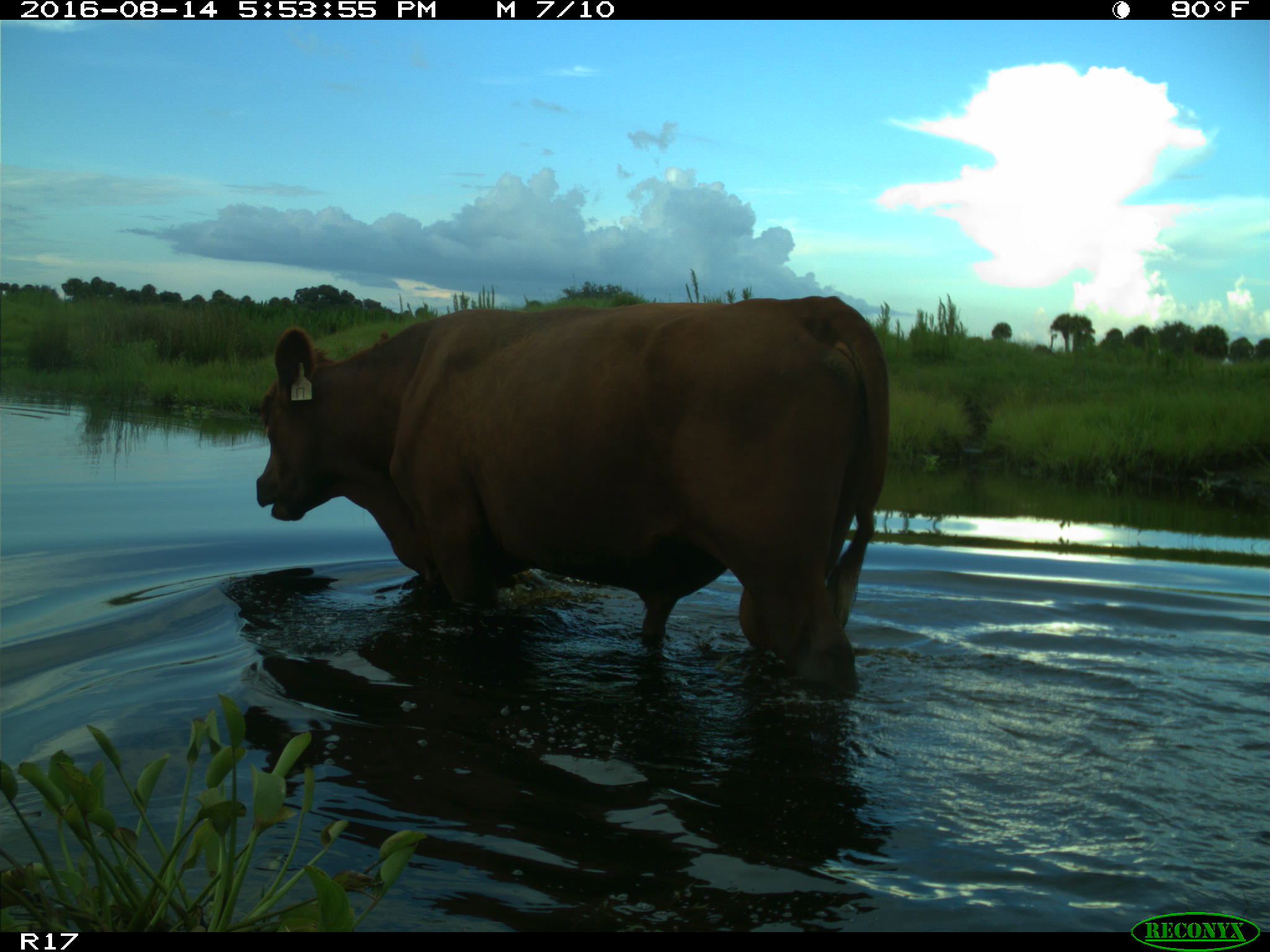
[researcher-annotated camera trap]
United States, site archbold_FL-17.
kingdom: Animalia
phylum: Chordata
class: Mammalia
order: Artiodactyla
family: Bovidae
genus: Bos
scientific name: Bos taurus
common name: domestic cow